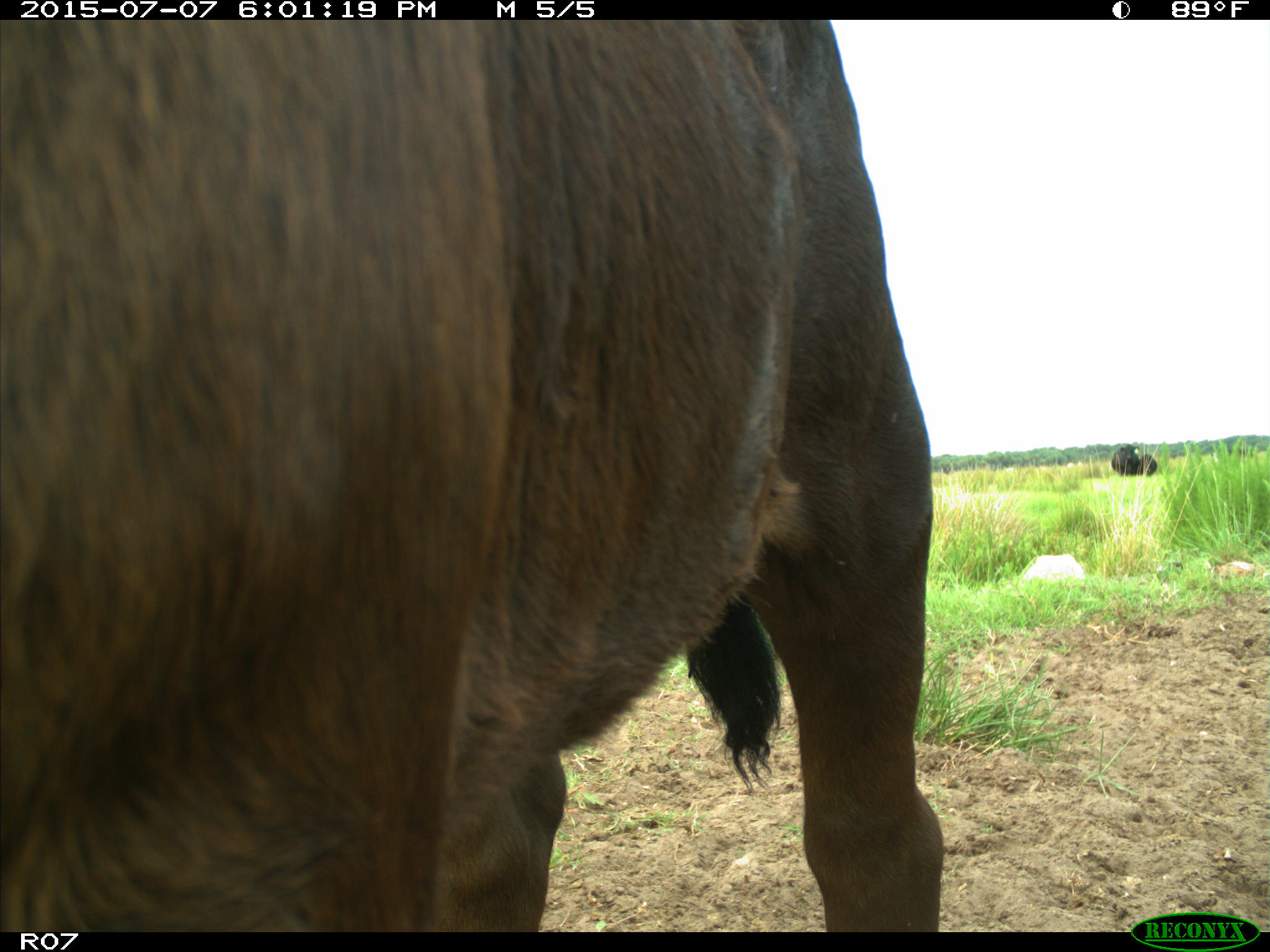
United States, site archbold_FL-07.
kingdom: Animalia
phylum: Chordata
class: Mammalia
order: Artiodactyla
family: Bovidae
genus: Bos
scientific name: Bos taurus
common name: domestic cow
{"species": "Bos taurus (domestic cow)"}